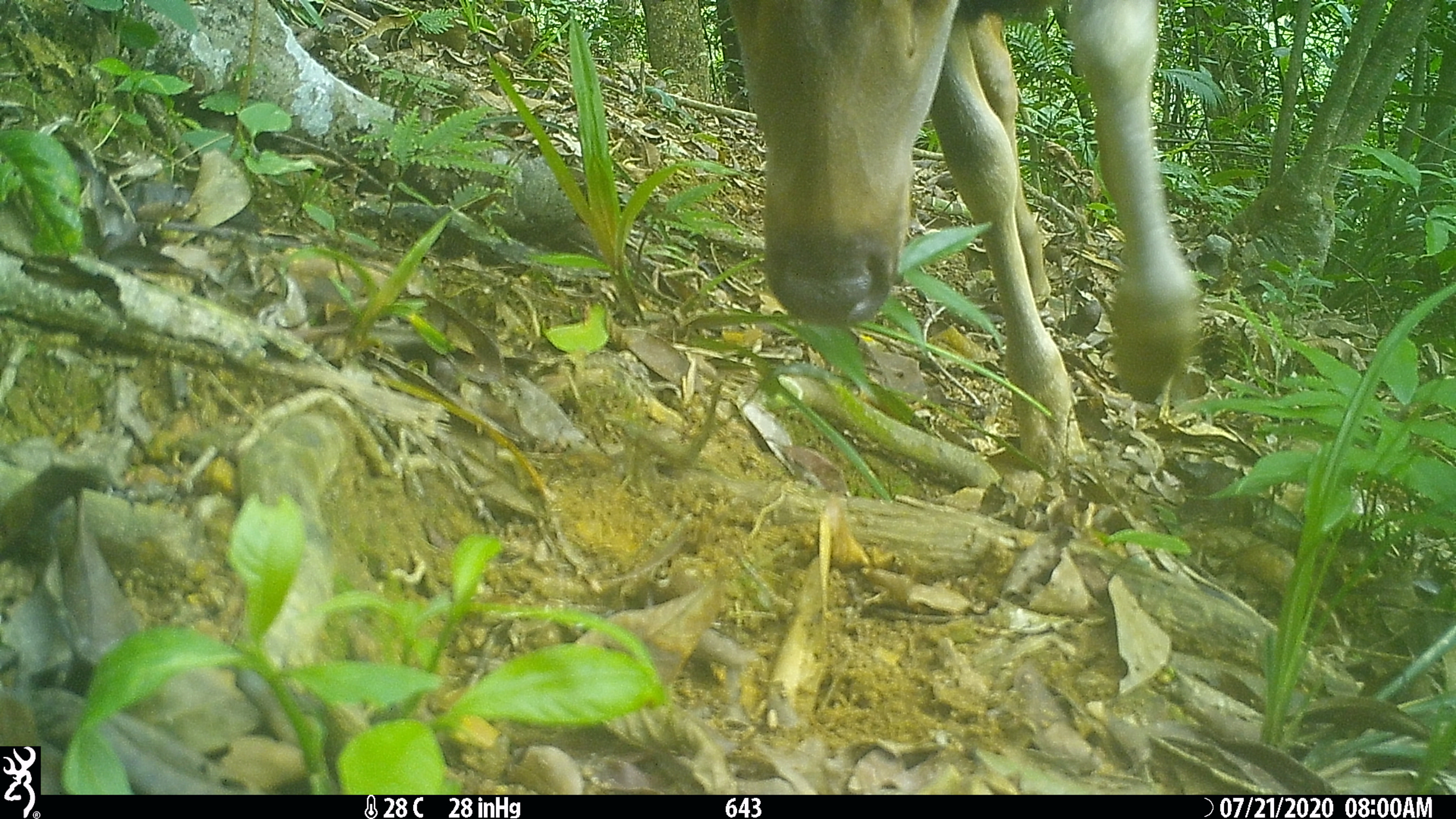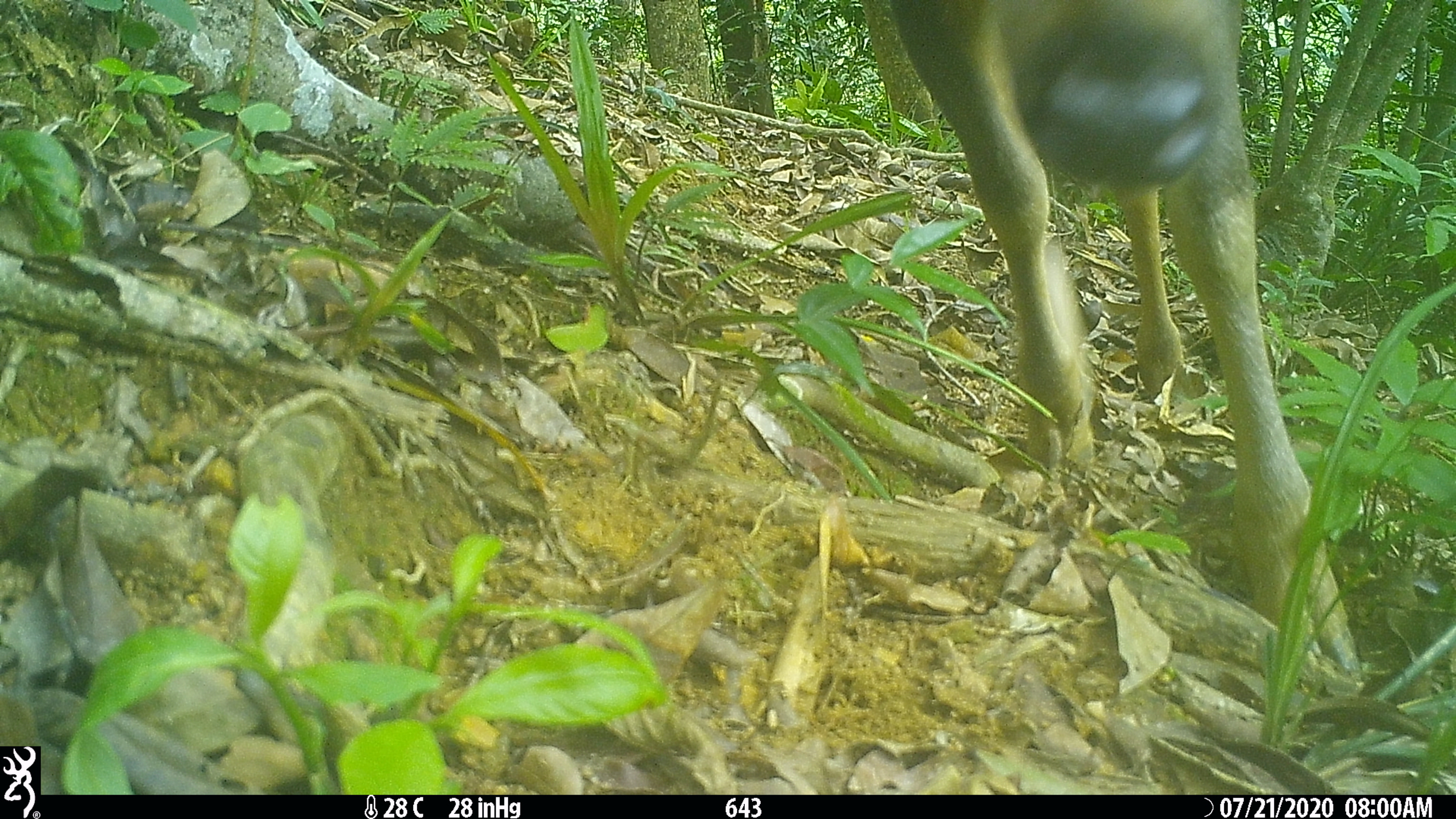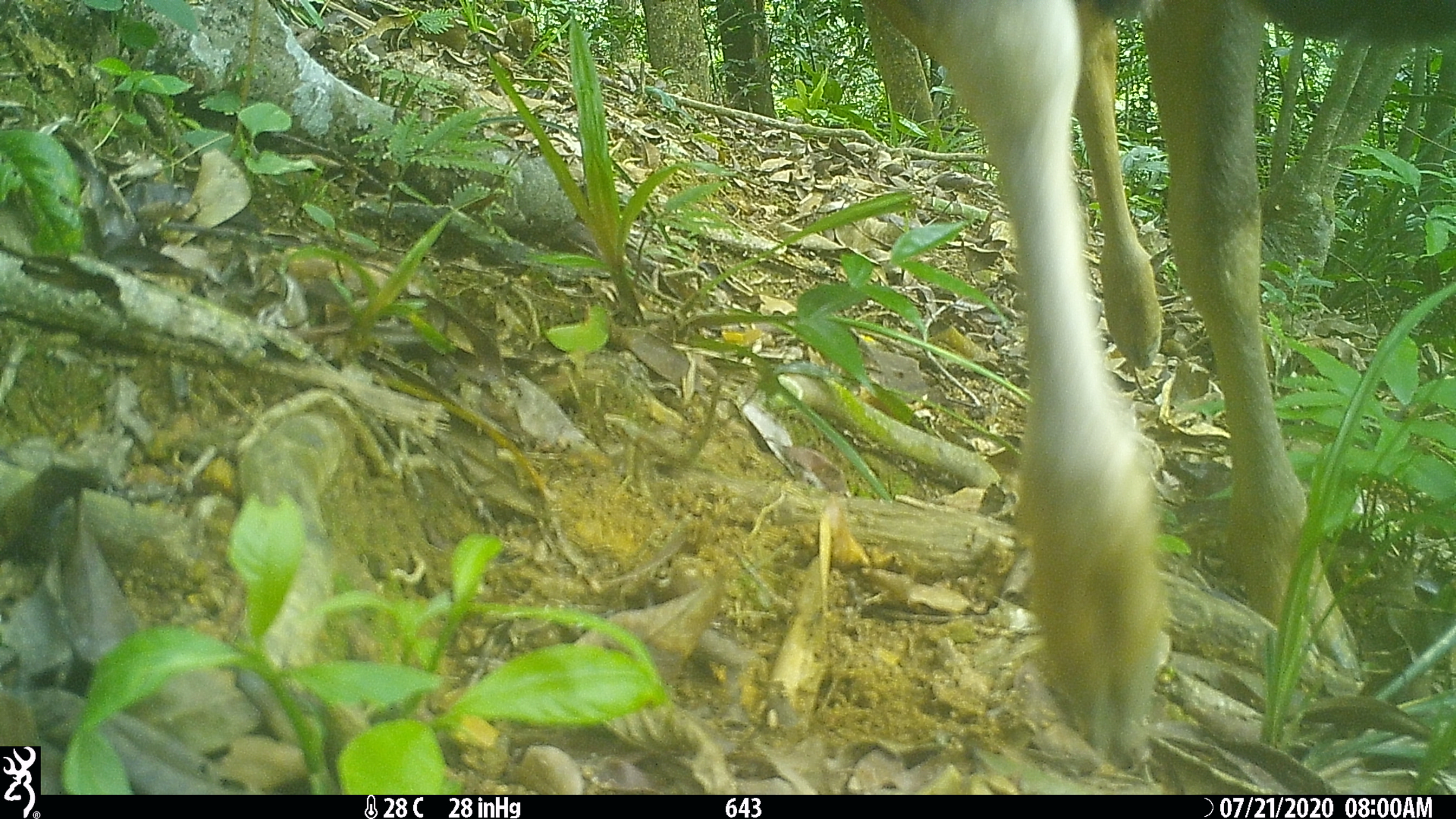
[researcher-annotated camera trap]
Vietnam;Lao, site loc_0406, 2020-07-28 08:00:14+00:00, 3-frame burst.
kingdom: Animalia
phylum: Chordata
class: Mammalia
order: Artiodactyla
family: Cervidae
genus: Rusa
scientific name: Rusa unicolor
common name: sambar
Sambar (Rusa unicolor). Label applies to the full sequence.